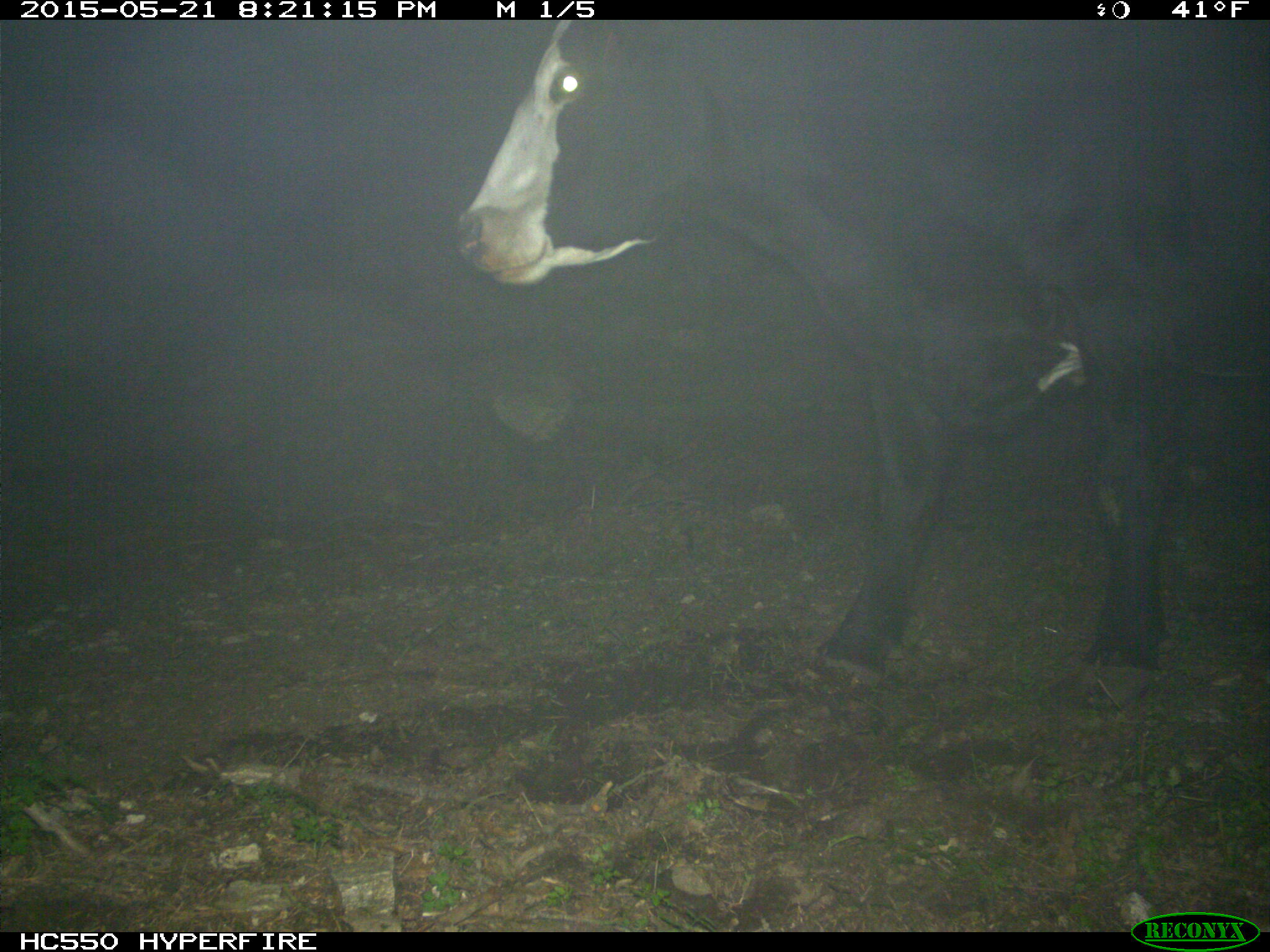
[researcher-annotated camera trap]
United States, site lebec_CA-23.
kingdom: Animalia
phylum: Chordata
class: Mammalia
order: Artiodactyla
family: Bovidae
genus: Bos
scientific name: Bos taurus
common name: domestic cow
Bos taurus (domestic cow).